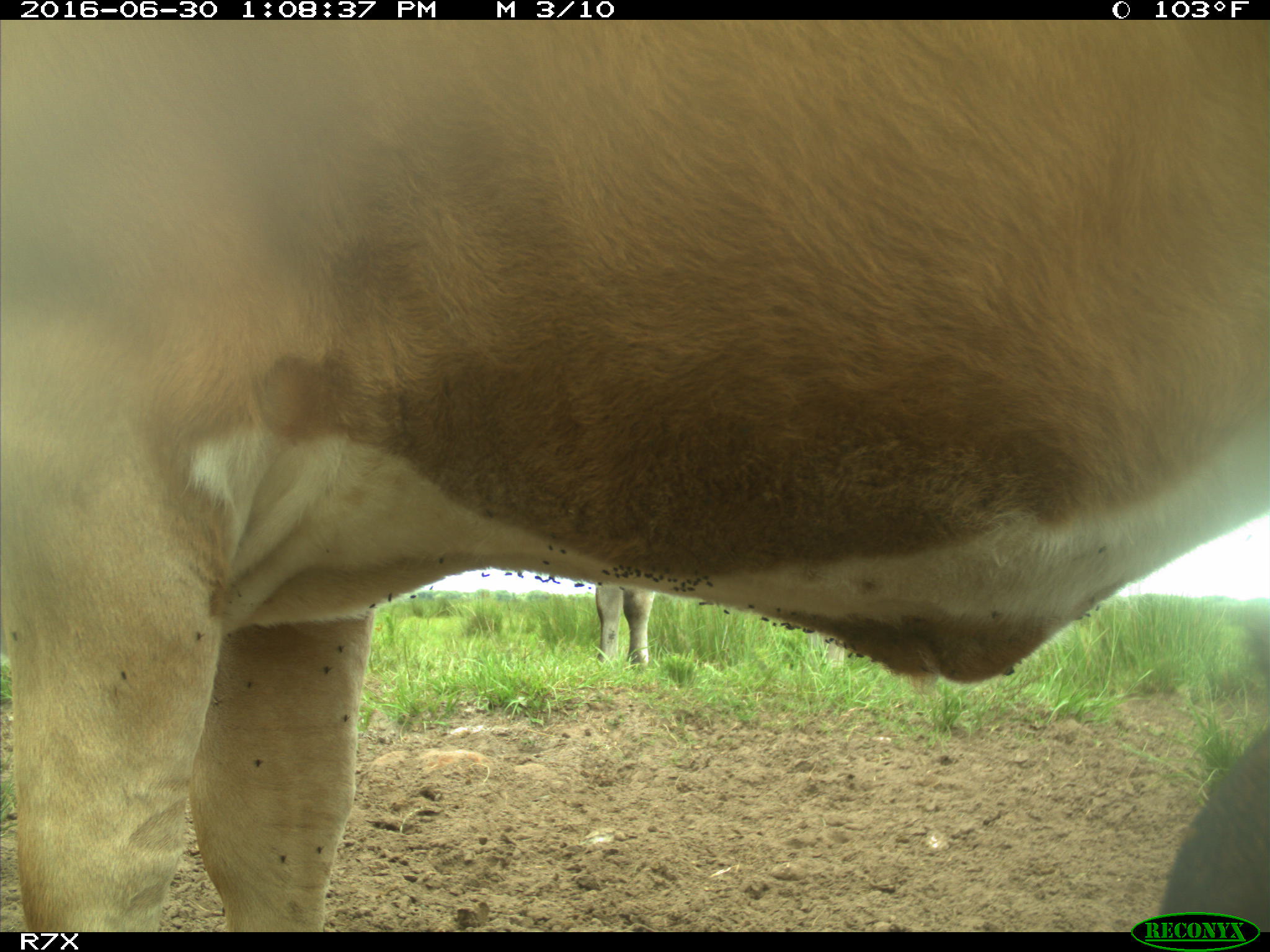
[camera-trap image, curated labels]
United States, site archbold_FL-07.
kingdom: Animalia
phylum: Chordata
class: Mammalia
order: Artiodactyla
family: Bovidae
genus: Bos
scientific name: Bos taurus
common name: domestic cow